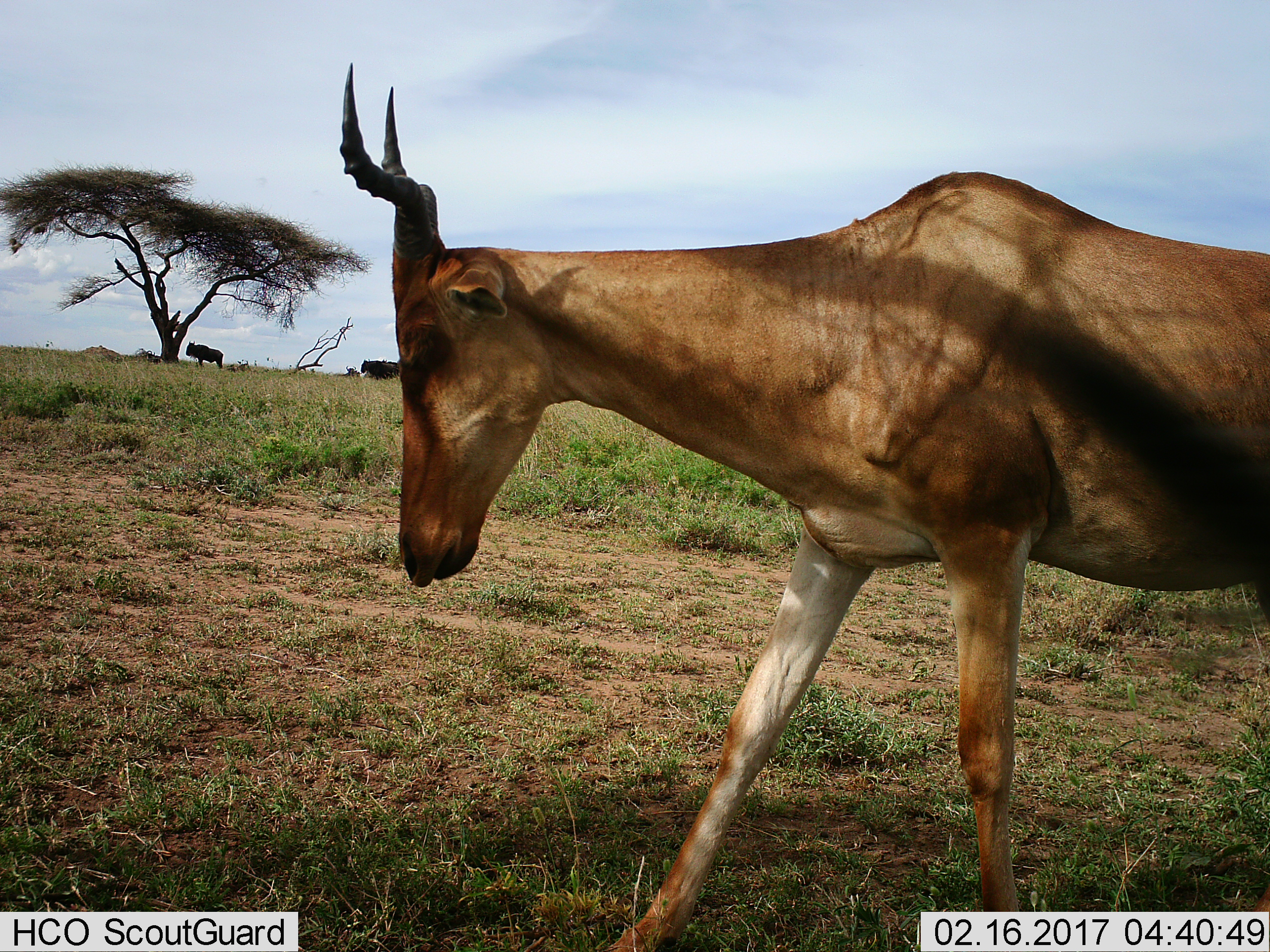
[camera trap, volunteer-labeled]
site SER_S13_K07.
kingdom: Animalia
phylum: Chordata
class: Mammalia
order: Artiodactyla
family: Bovidae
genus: Alcelaphus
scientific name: Alcelaphus buselaphus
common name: hartebeest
Hartebeest (Alcelaphus buselaphus), count 1. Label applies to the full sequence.